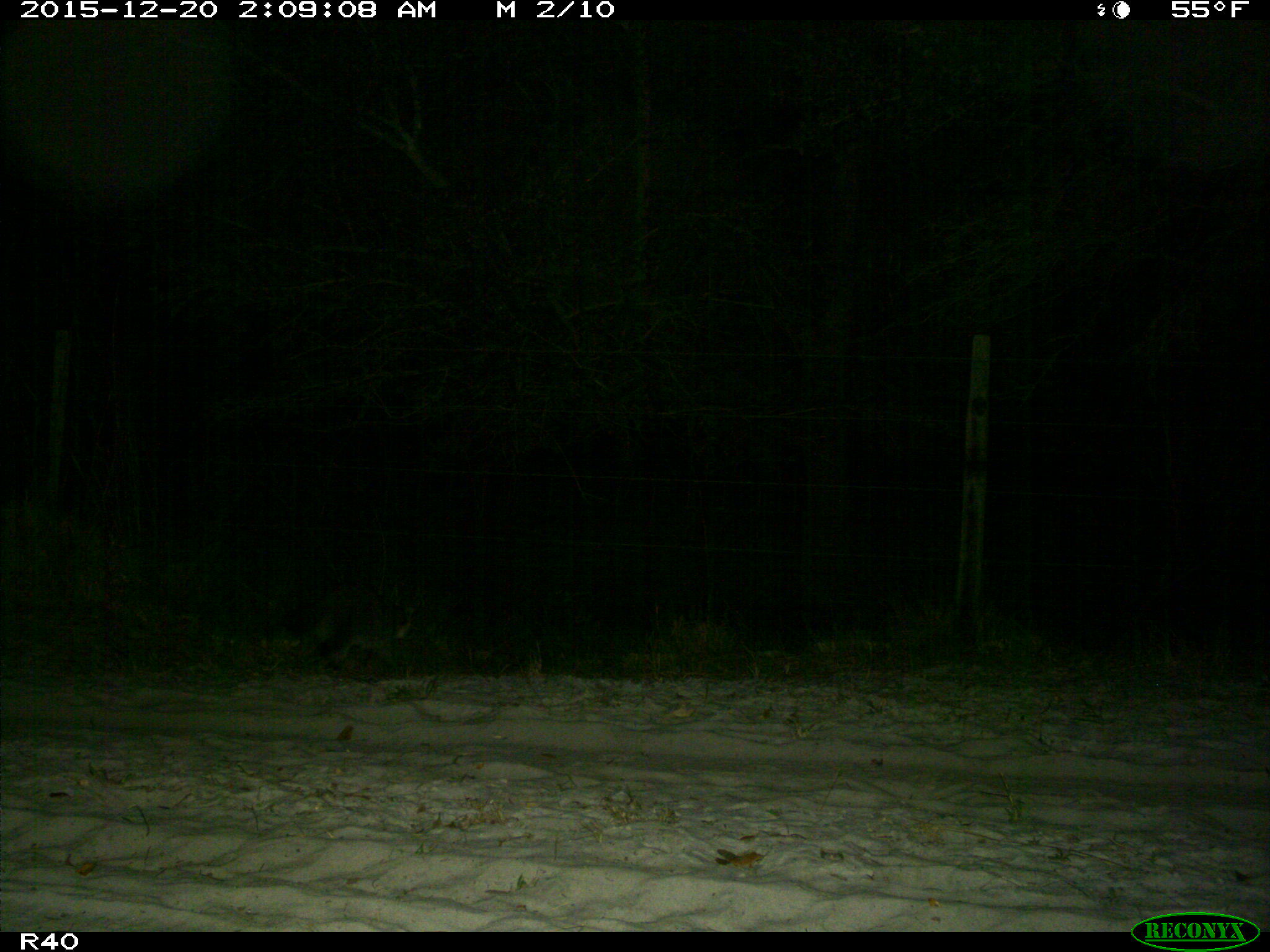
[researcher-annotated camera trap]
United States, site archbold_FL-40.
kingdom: Animalia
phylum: Chordata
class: Mammalia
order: Carnivora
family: Procyonidae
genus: Procyon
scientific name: Procyon lotor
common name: common raccoon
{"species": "Procyon lotor (common raccoon)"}